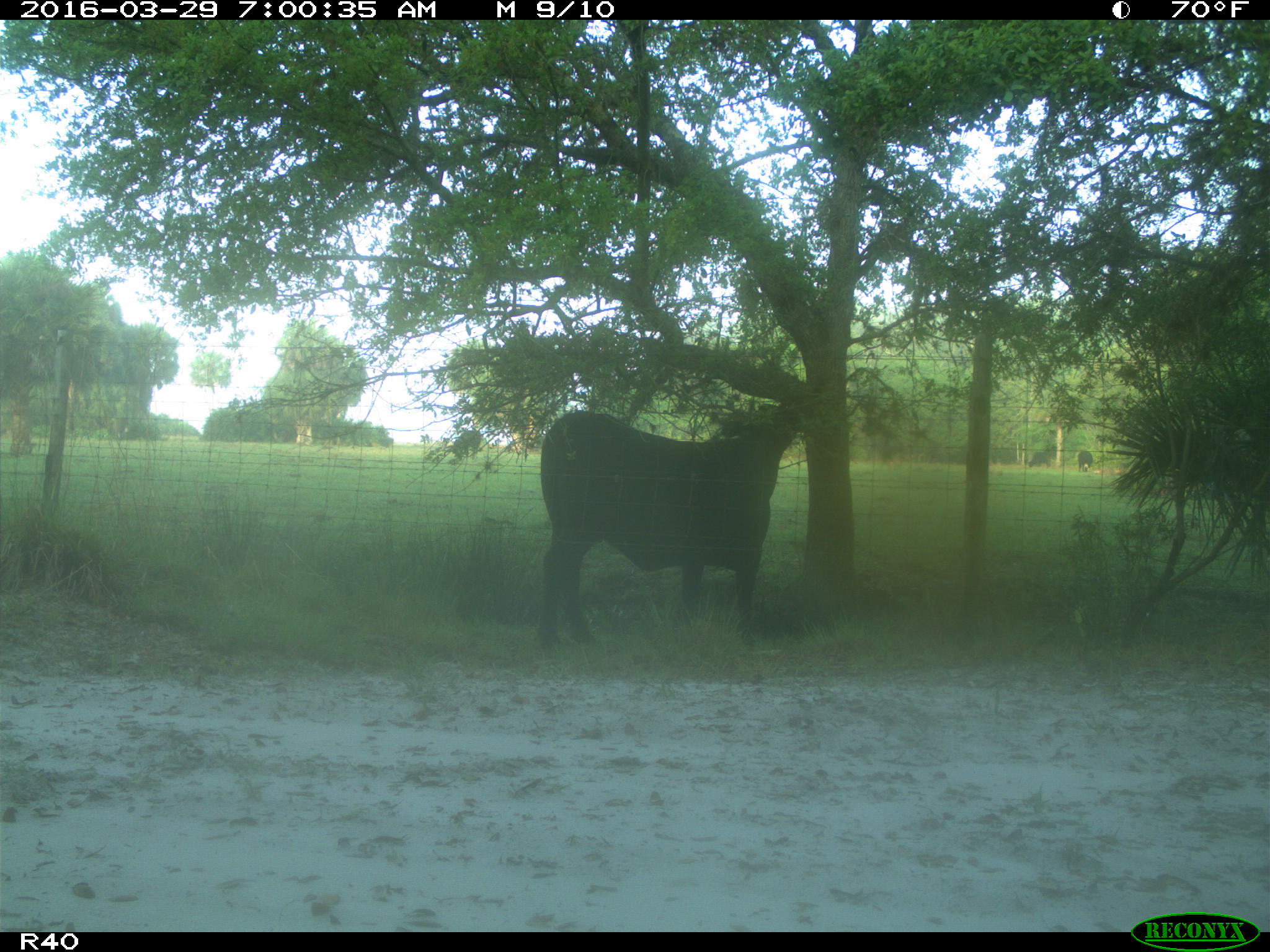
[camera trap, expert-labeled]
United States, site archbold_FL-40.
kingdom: Animalia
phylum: Chordata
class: Mammalia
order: Artiodactyla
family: Bovidae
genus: Bos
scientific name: Bos taurus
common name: domestic cow